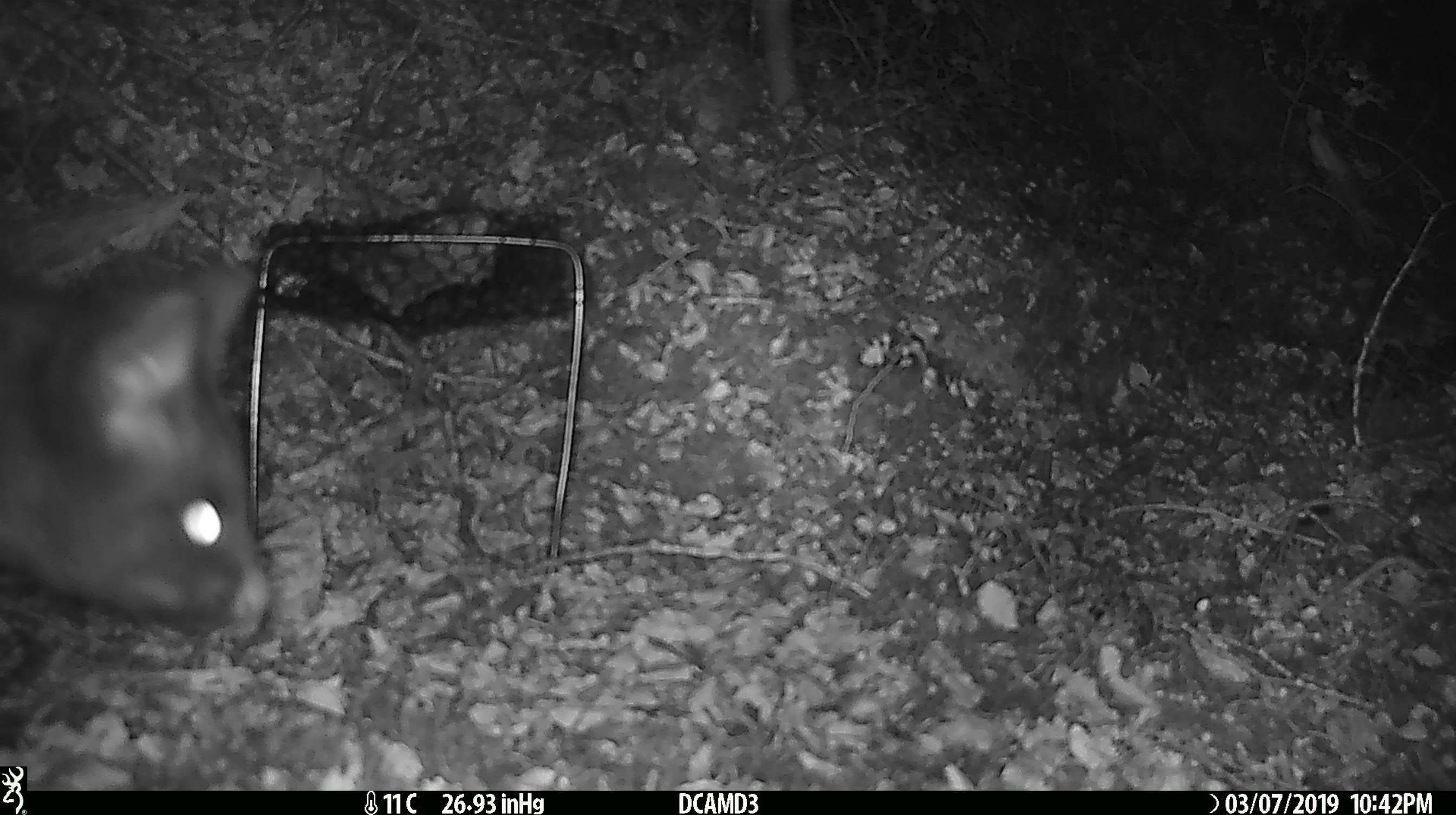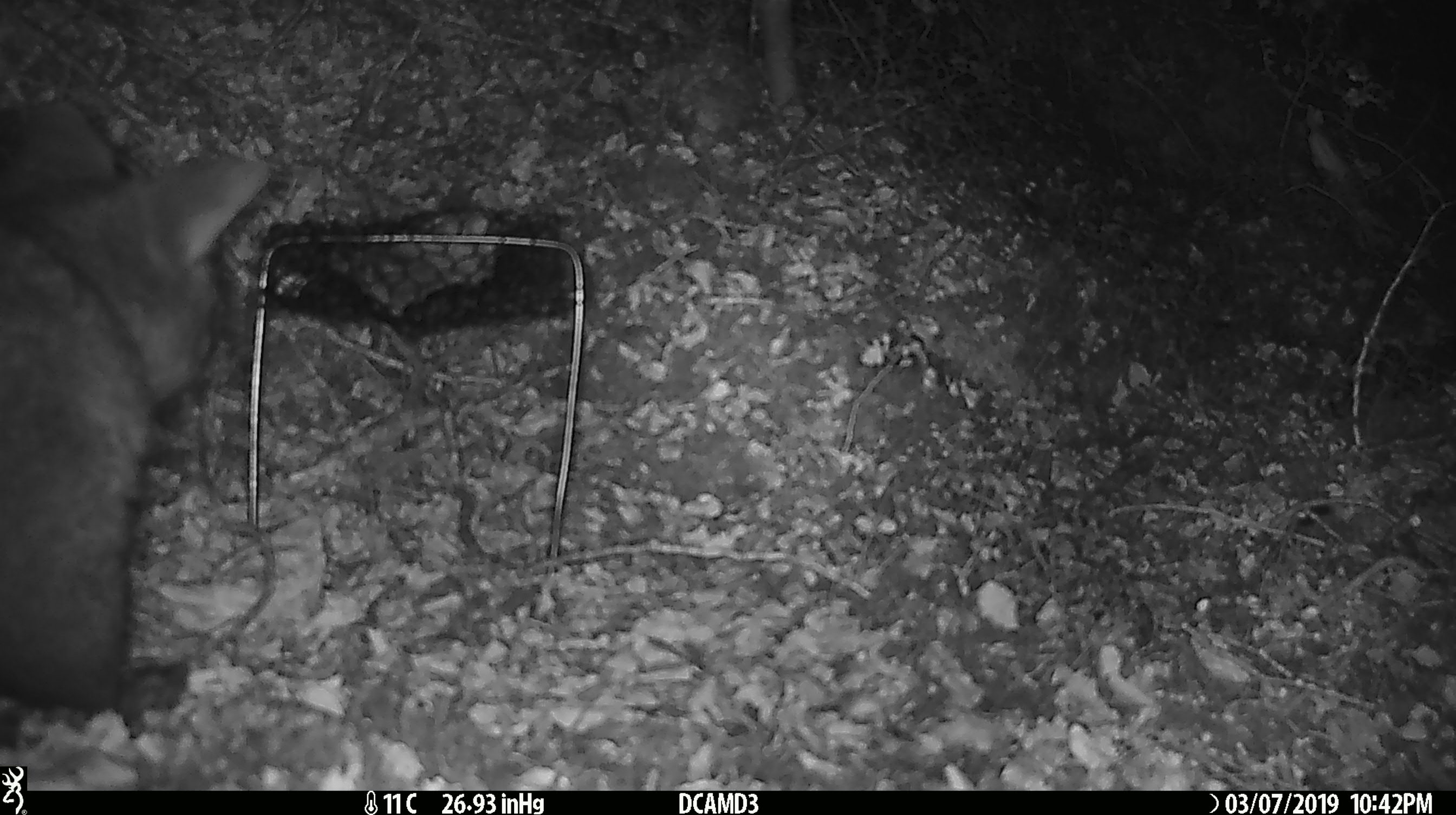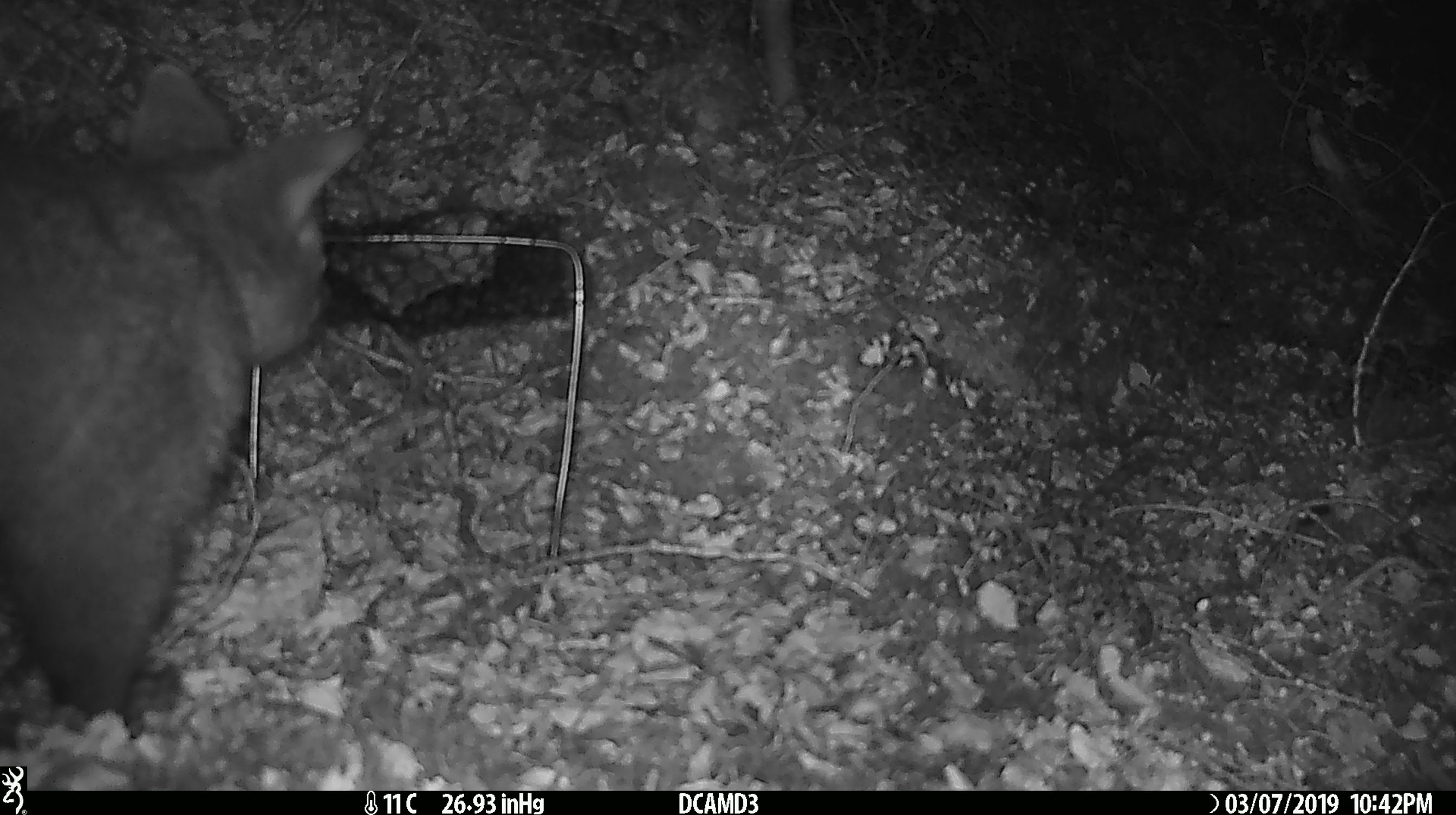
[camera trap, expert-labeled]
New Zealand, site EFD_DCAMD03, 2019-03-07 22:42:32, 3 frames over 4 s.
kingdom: Animalia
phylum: Chordata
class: Mammalia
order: Diprotodontia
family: Phalangeridae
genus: Trichosurus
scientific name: Trichosurus vulpecula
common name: common brushtail possum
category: possum